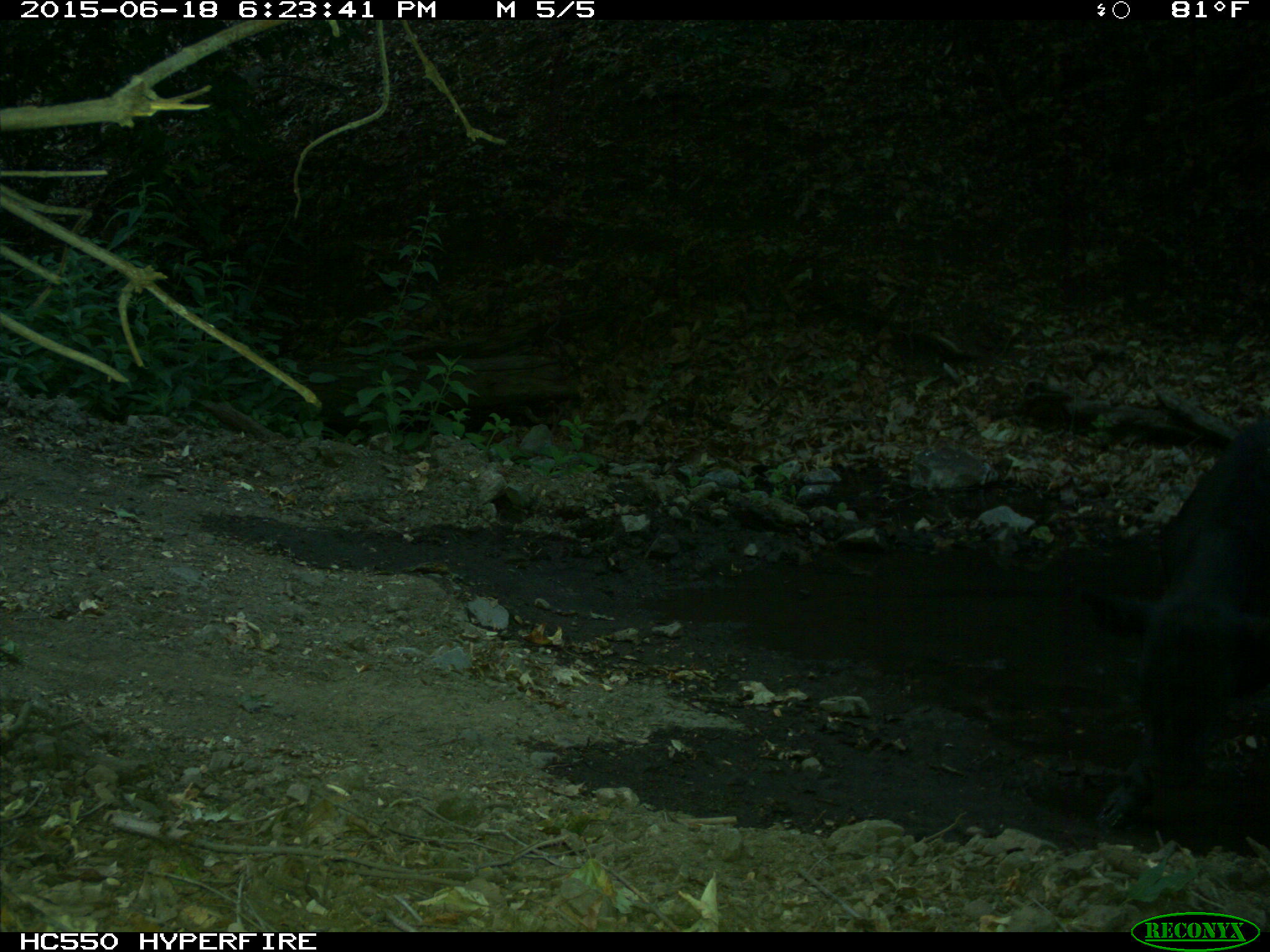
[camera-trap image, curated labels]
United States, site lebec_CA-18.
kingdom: Animalia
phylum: Chordata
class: Mammalia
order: Artiodactyla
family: Bovidae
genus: Bos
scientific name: Bos taurus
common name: domestic cow